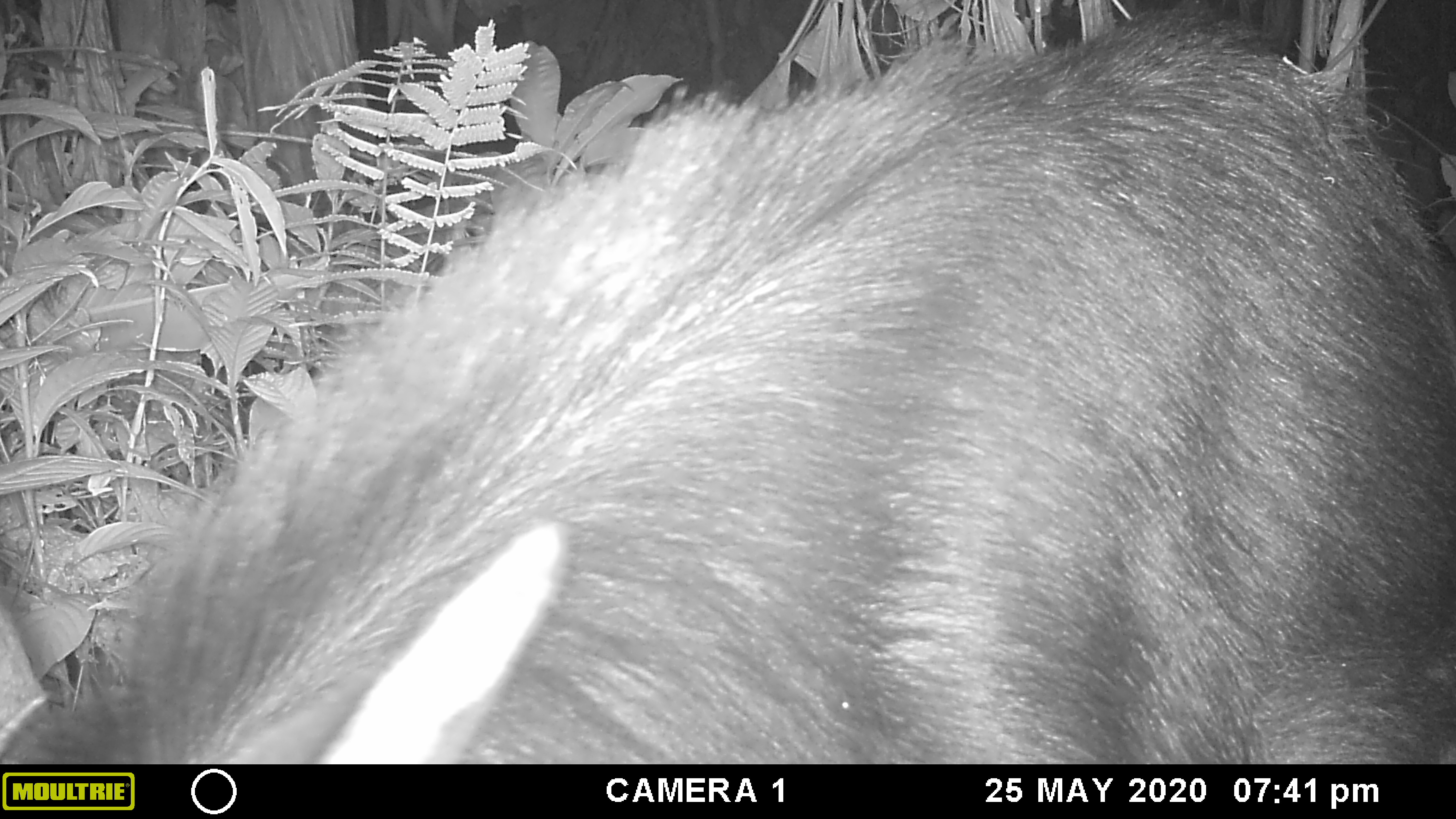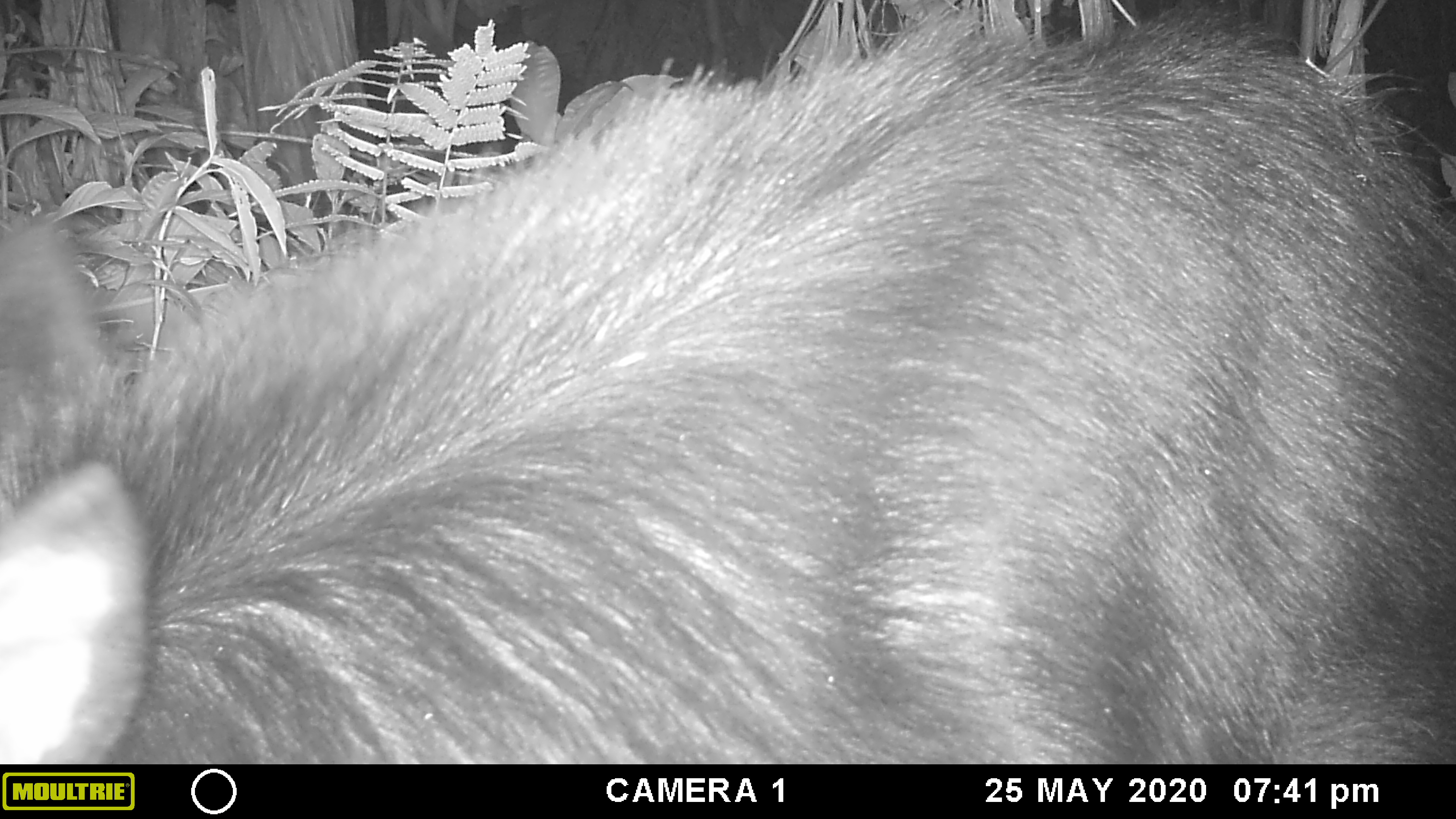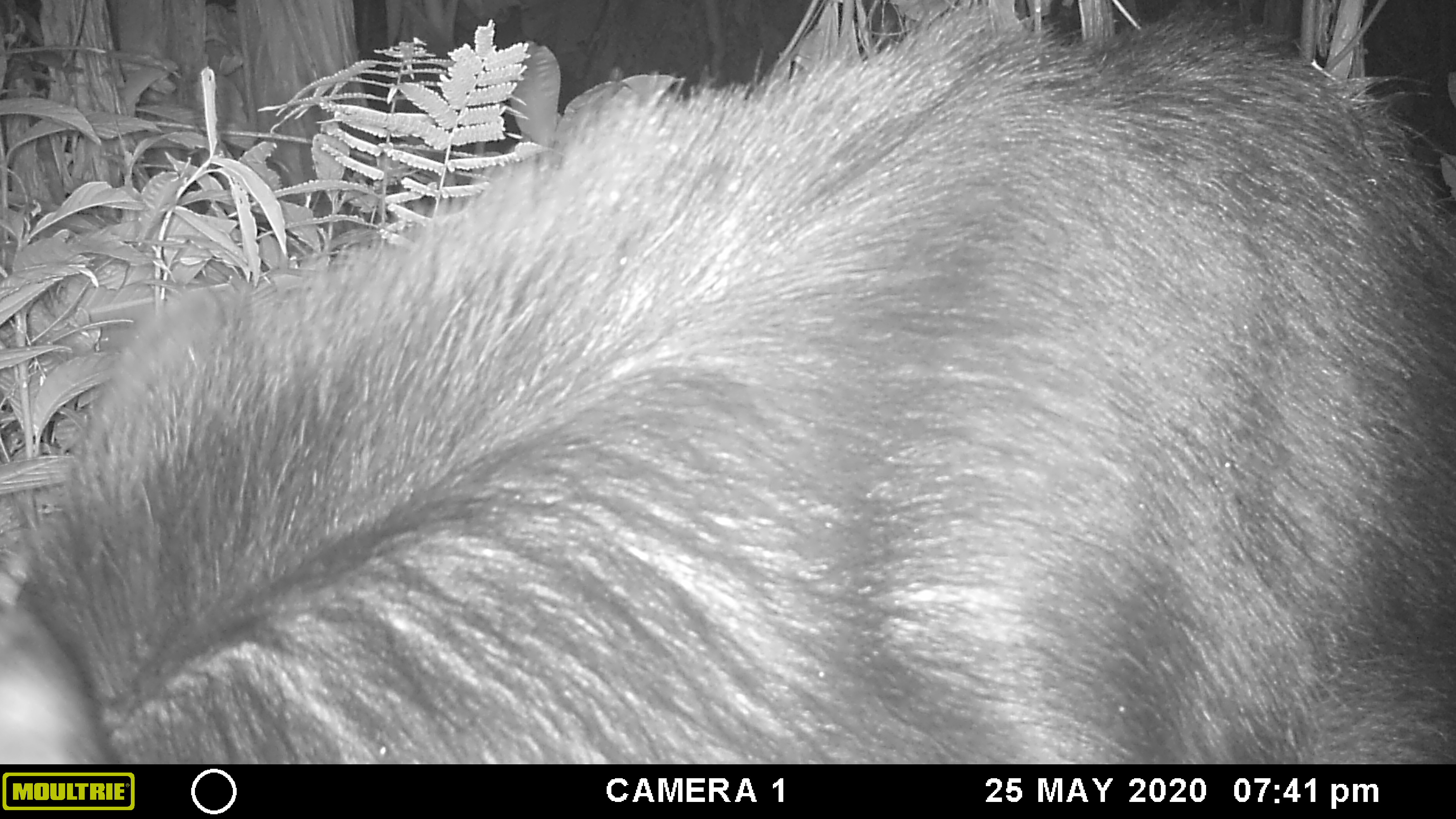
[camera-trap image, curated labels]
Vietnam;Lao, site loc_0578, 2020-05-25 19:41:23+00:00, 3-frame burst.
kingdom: Animalia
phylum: Chordata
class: Mammalia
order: Artiodactyla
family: Bovidae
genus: Capricornis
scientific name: Capricornis sumatraensis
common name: chinese serow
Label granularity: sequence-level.